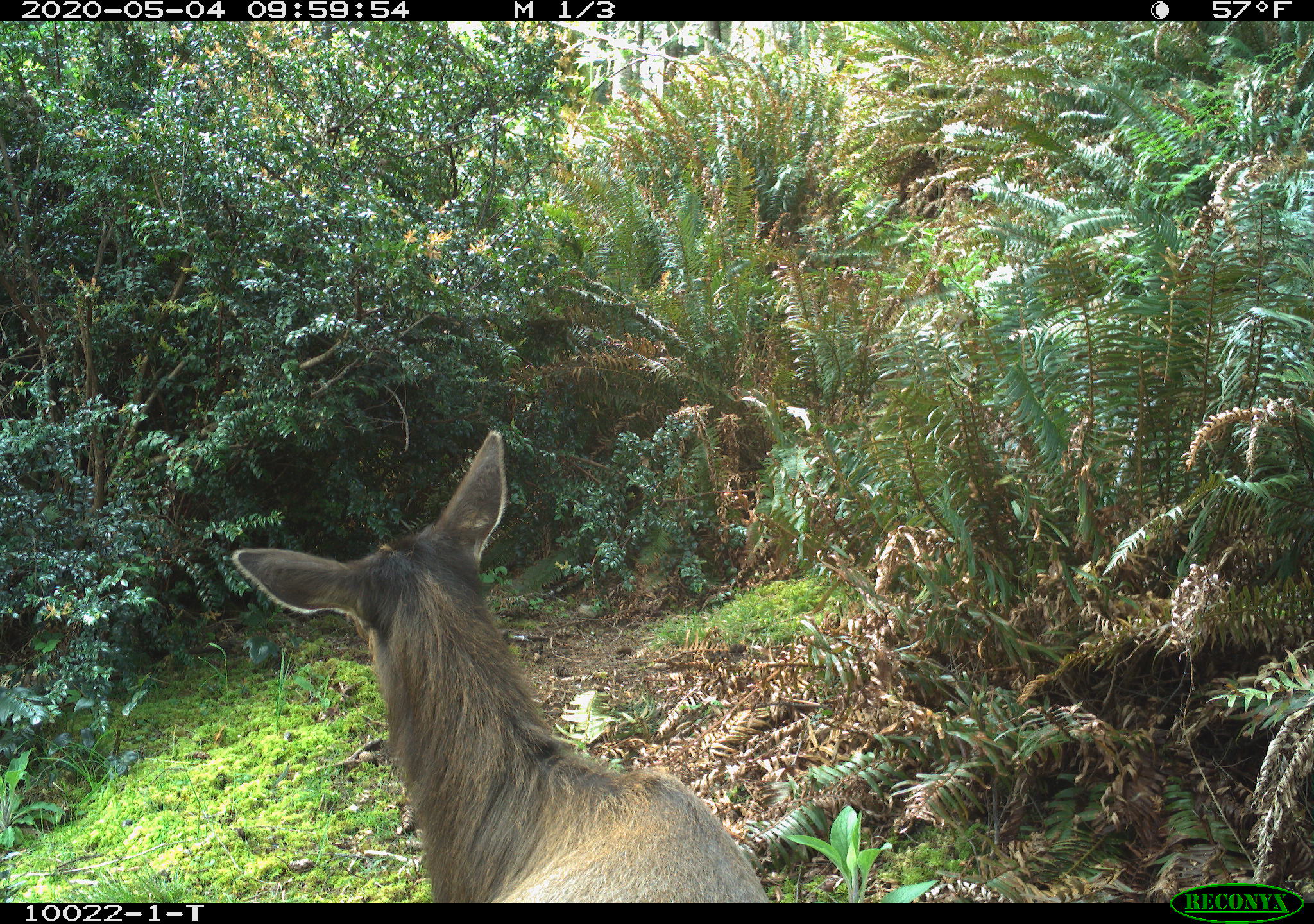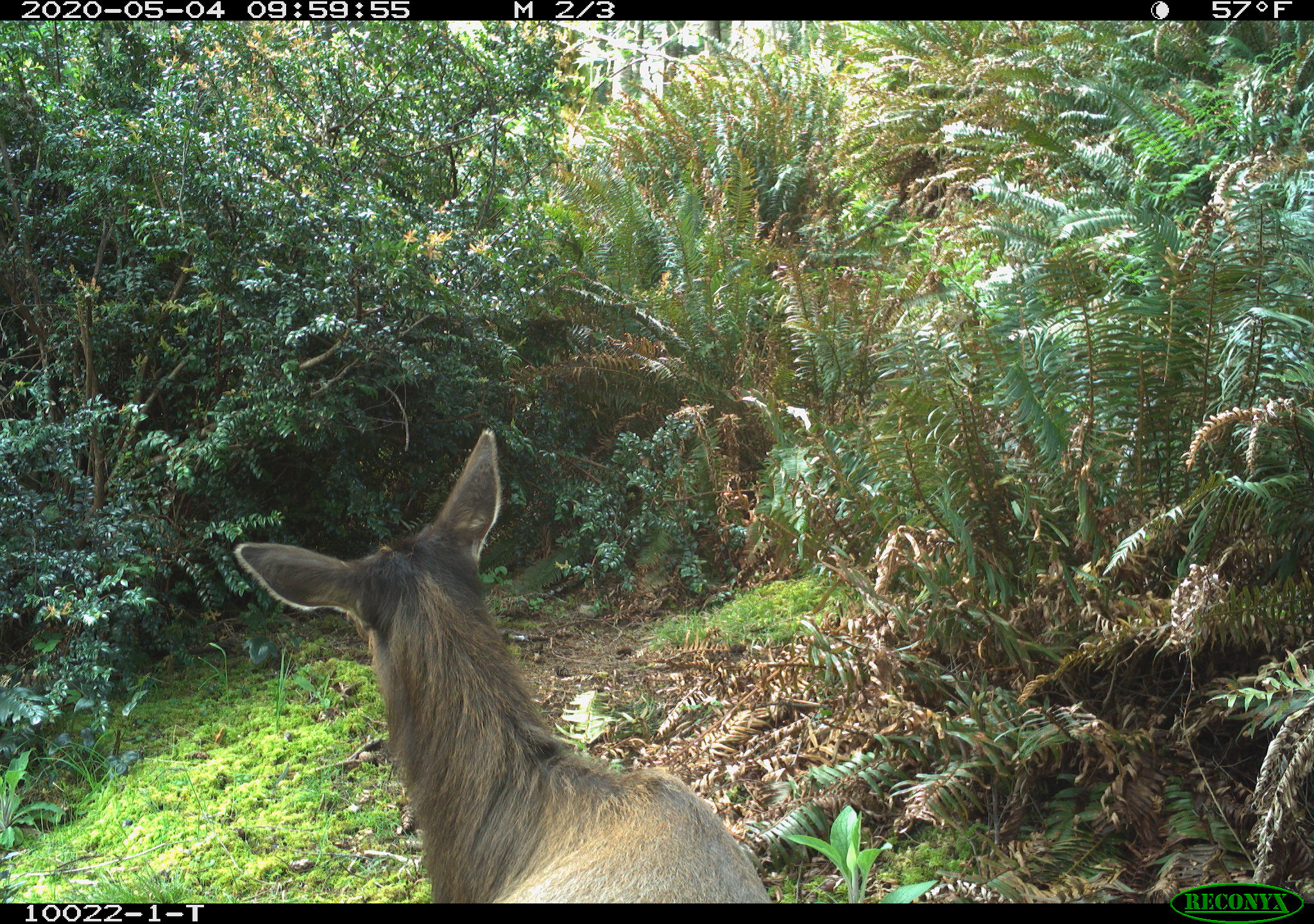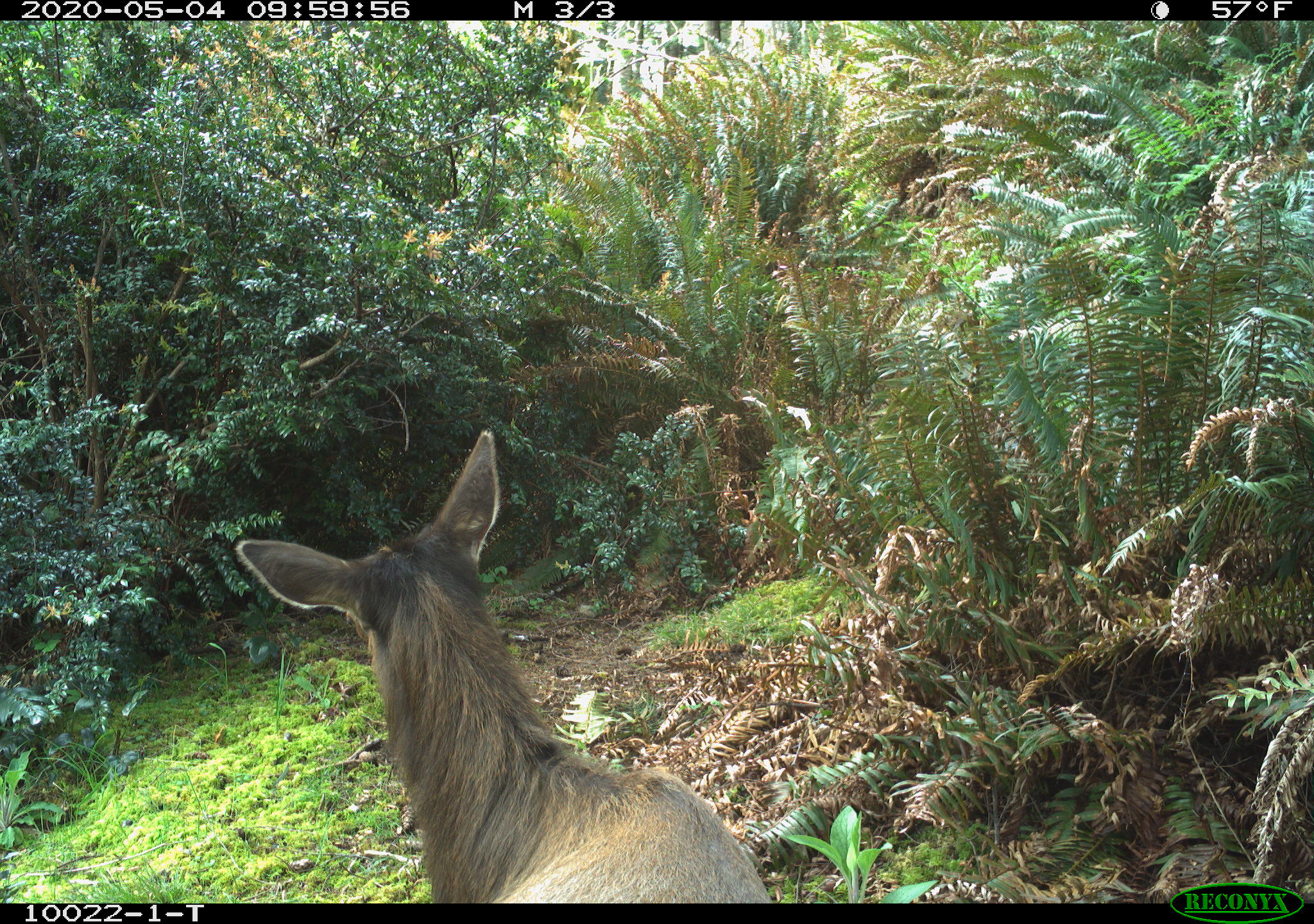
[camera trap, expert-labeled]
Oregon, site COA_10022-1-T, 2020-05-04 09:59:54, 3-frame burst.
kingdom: Animalia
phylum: Chordata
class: Mammalia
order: Artiodactyla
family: Cervidae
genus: Cervus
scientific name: Cervus canadensis roosevelti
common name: roosevelt elk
Roosevelt elk (Cervus canadensis roosevelti).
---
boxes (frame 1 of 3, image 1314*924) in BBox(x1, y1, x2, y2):
roosevelt elk: BBox(225, 426, 772, 897)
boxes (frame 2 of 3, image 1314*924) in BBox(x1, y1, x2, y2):
roosevelt elk: BBox(230, 422, 777, 897)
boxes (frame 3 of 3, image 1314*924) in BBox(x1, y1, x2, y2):
roosevelt elk: BBox(227, 422, 768, 897)